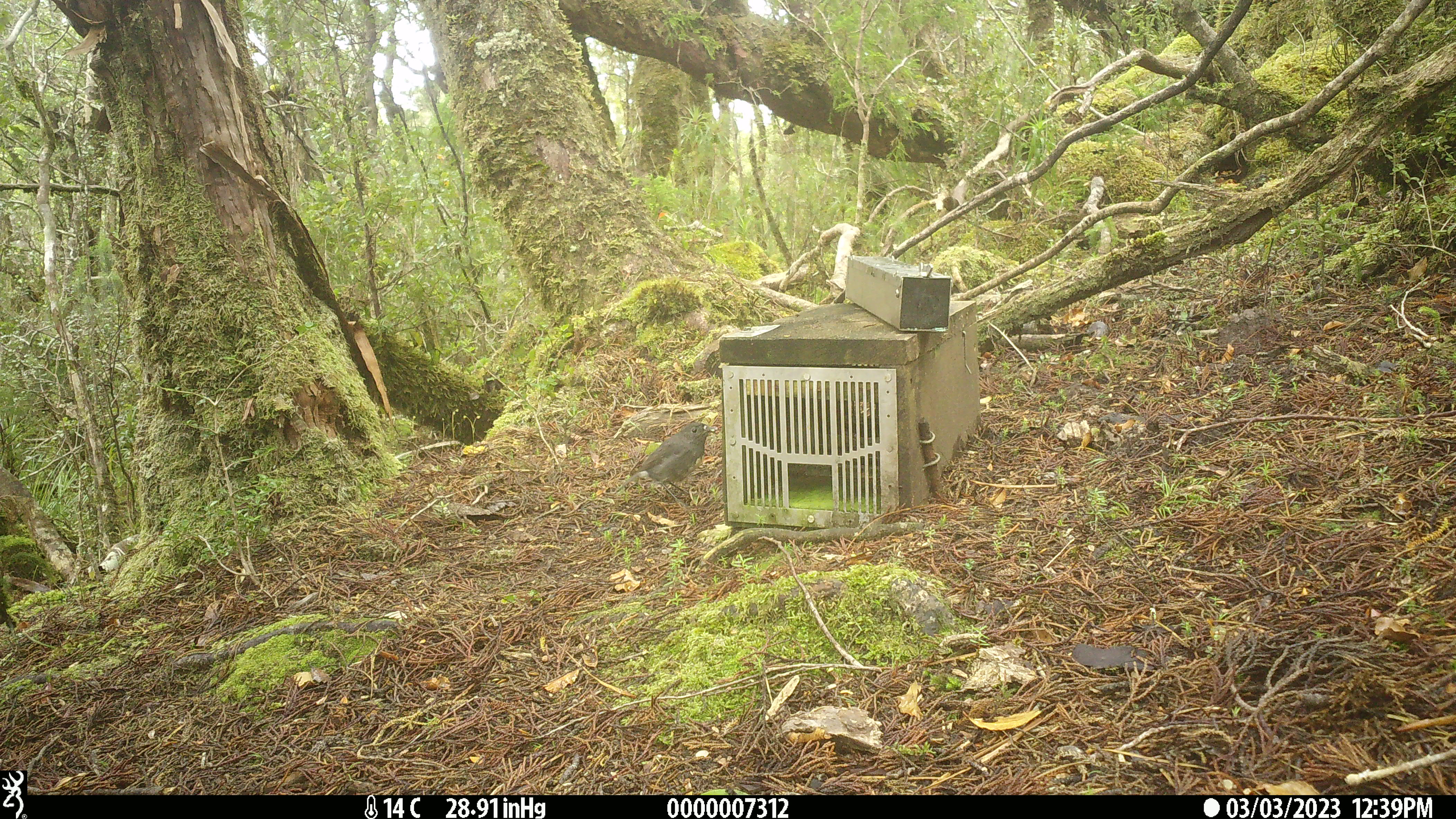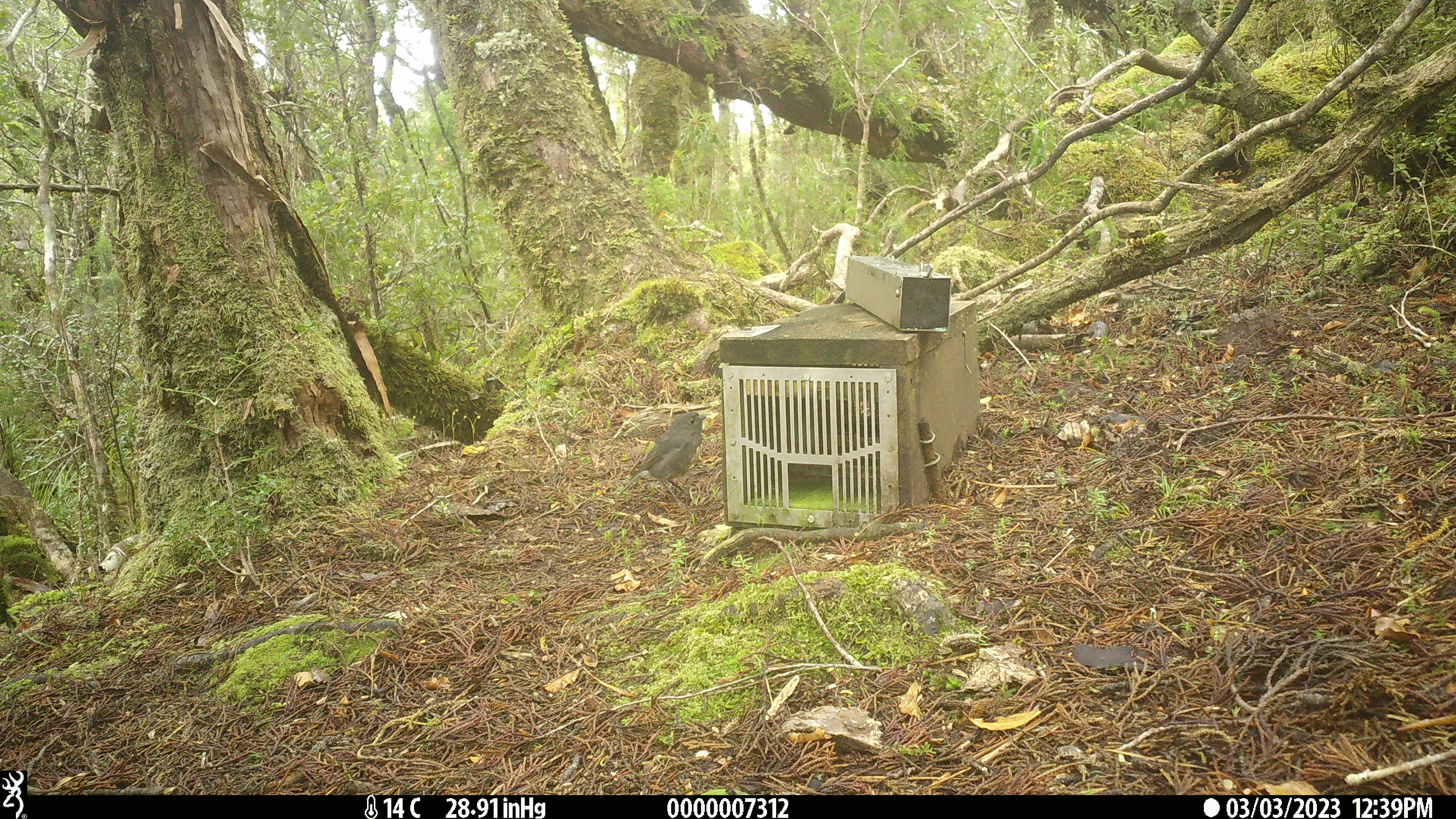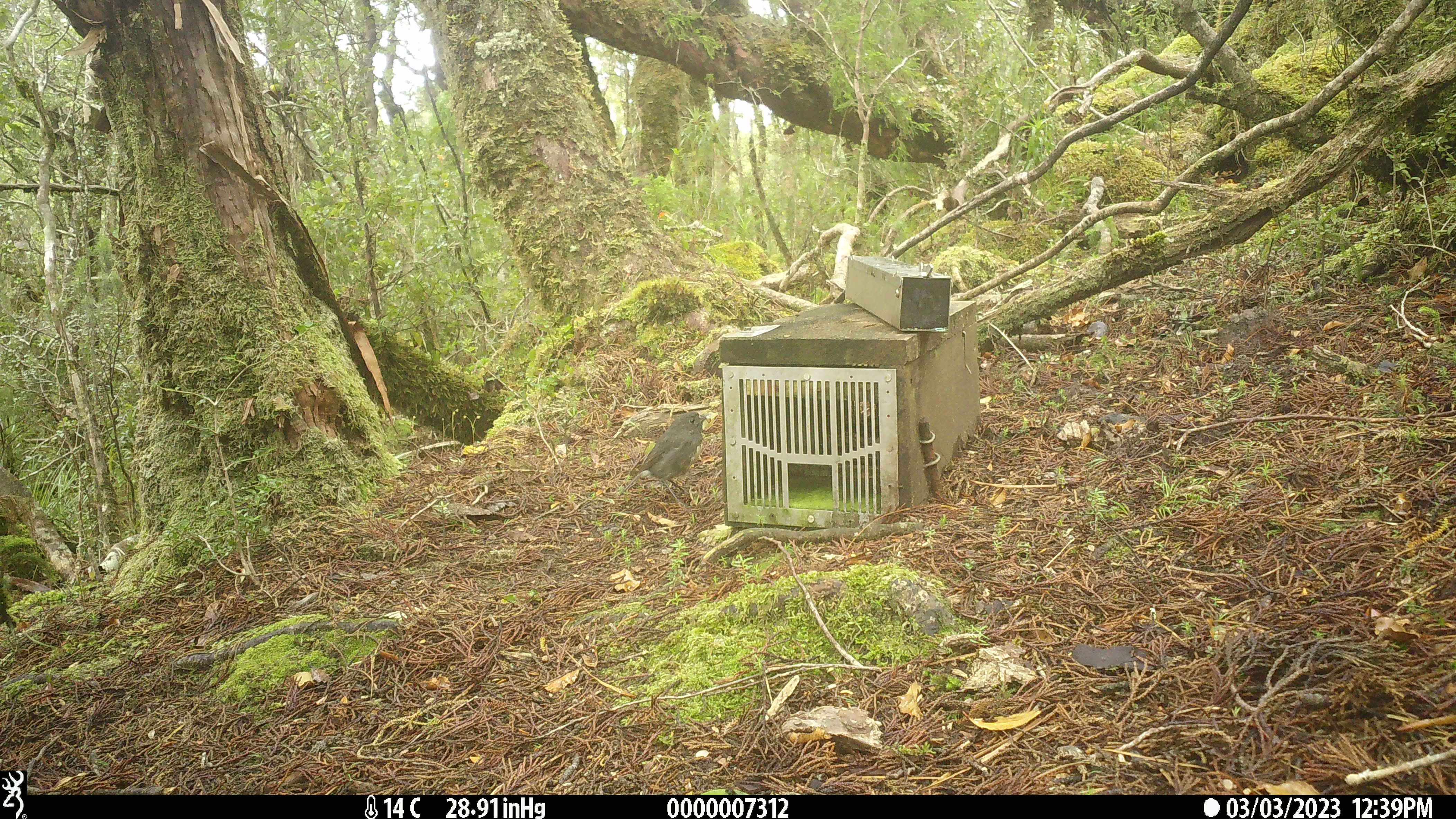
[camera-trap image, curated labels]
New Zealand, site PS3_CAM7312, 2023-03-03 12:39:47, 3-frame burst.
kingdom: Animalia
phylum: Chordata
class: Aves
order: Passeriformes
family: Petroicidae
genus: Petroica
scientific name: Petroica australis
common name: new zealand robin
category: robin